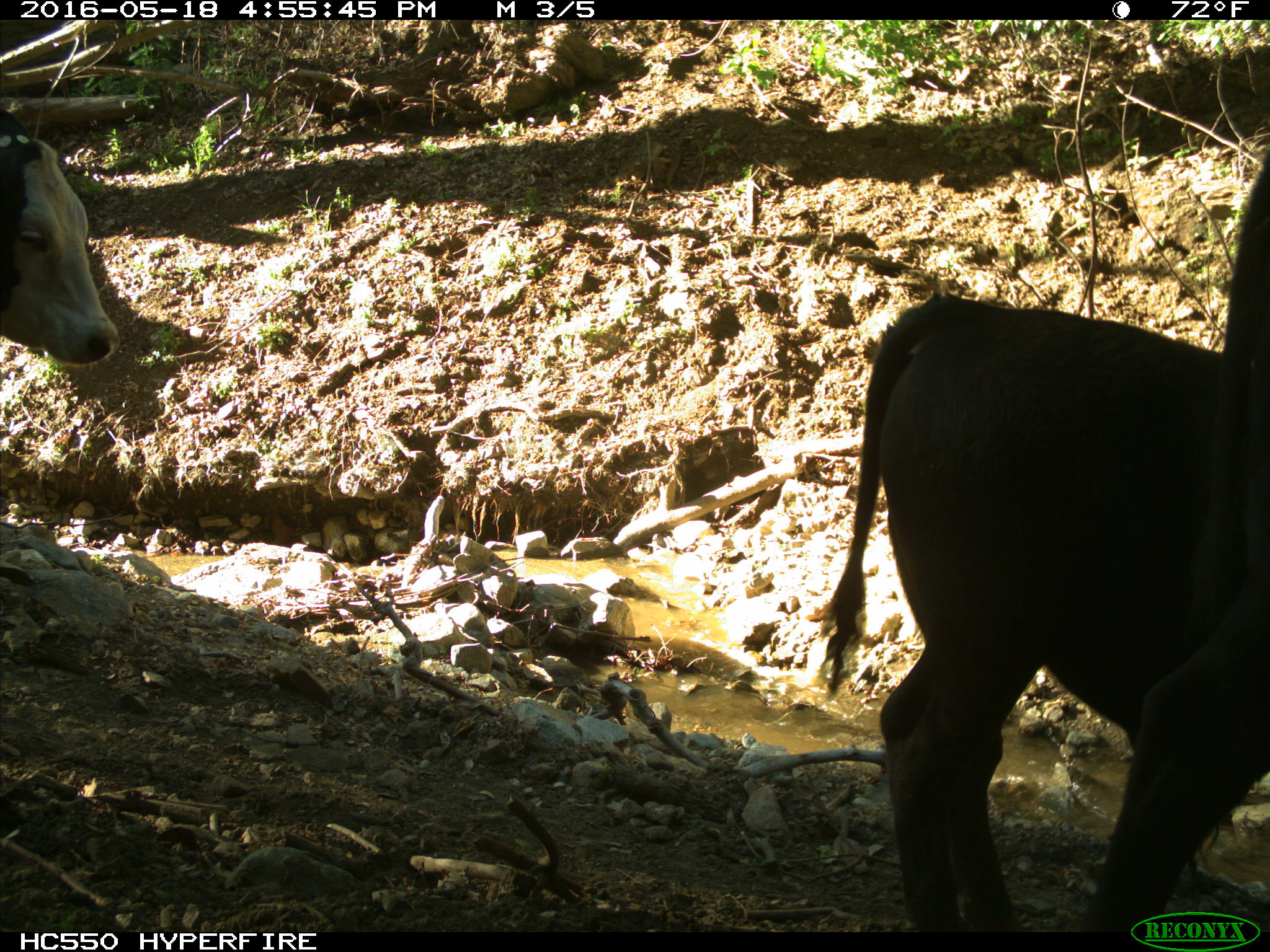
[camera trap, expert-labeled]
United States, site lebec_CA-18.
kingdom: Animalia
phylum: Chordata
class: Mammalia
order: Artiodactyla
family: Bovidae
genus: Bos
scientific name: Bos taurus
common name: domestic cow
Bos taurus (domestic cow).